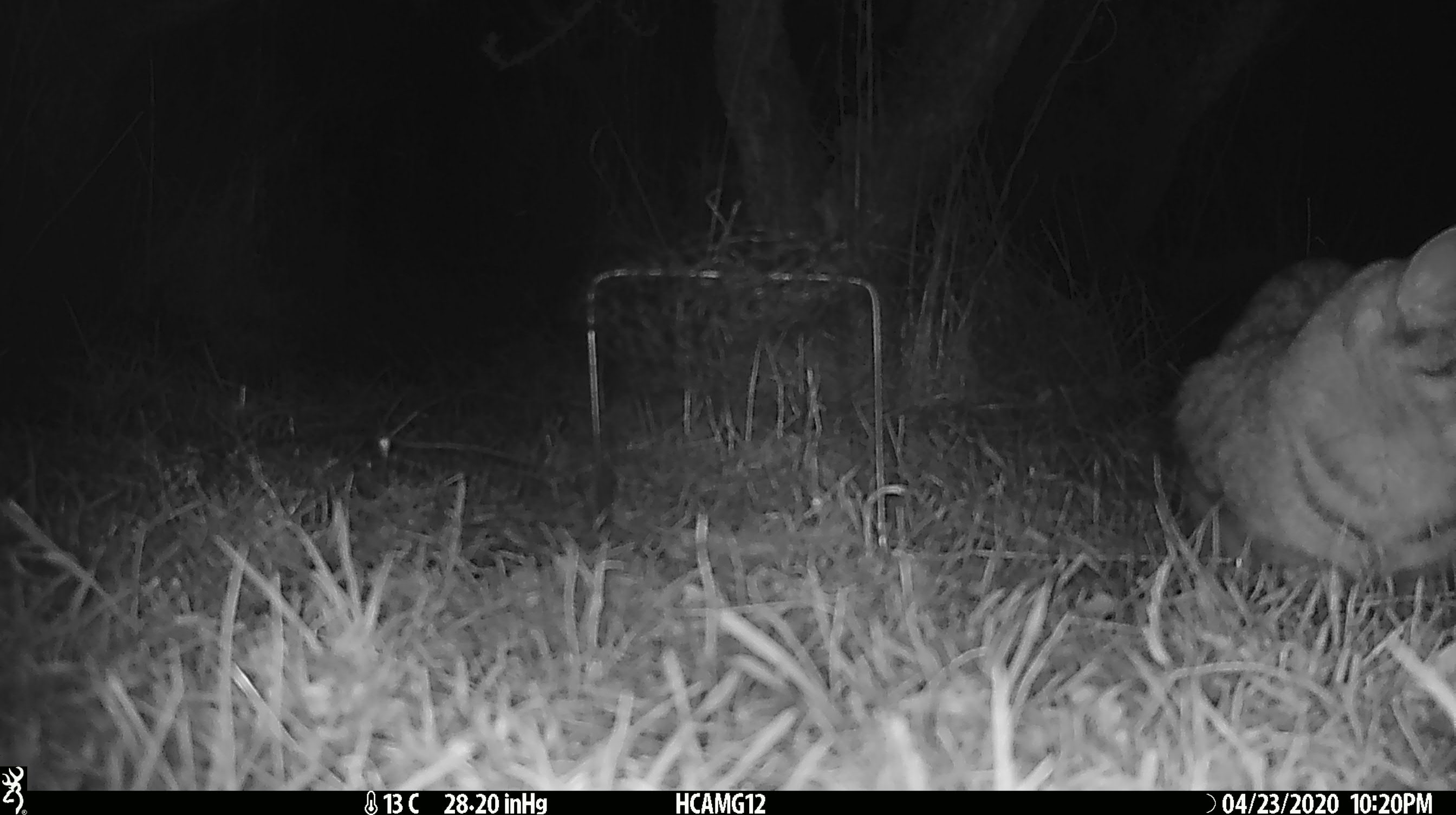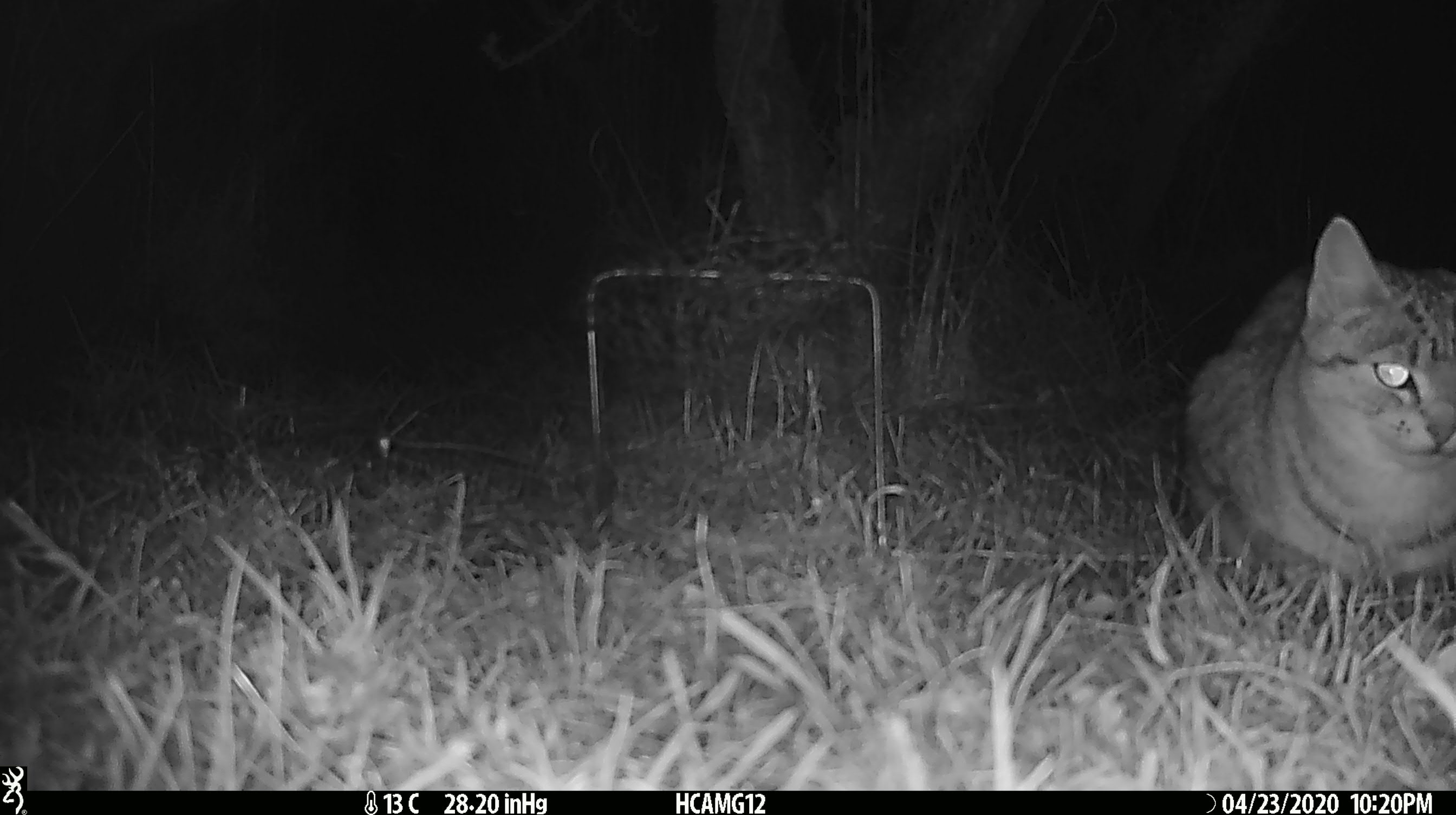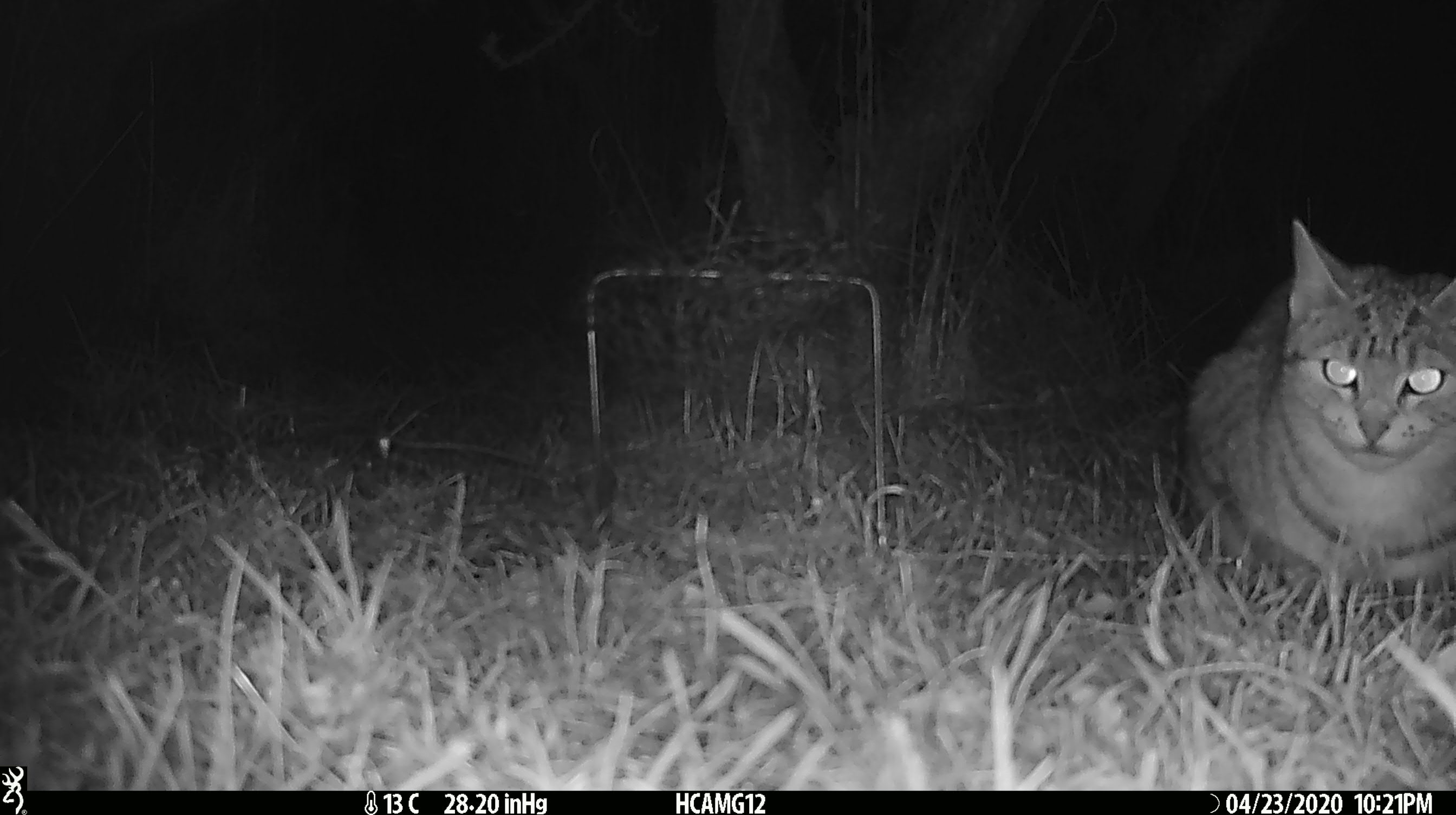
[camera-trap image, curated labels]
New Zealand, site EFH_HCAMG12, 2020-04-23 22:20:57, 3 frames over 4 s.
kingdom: Animalia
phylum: Chordata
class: Mammalia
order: Carnivora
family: Felidae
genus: Felis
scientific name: Felis catus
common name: domestic cat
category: cat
Cat (domestic cat) (Felis catus).